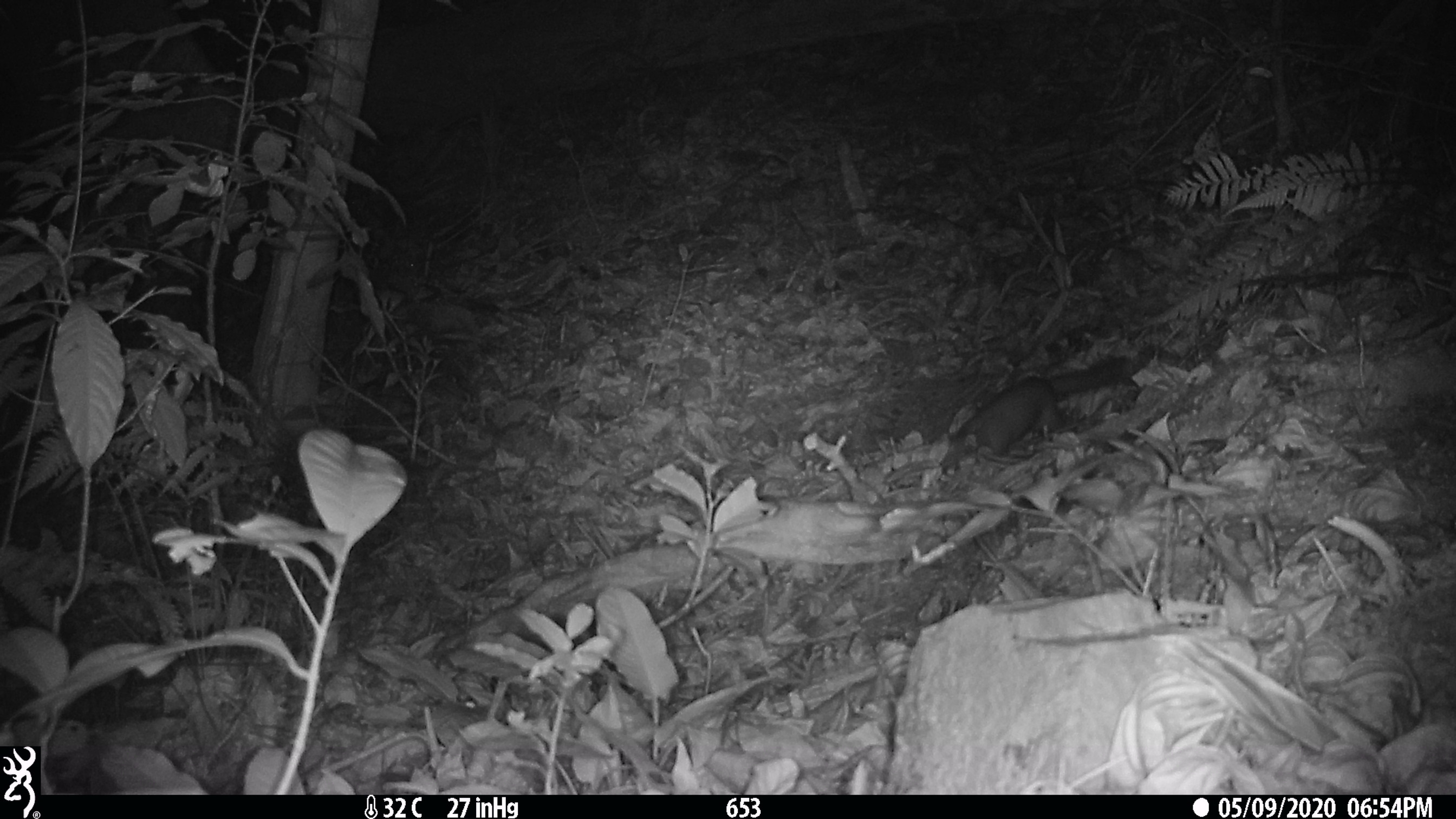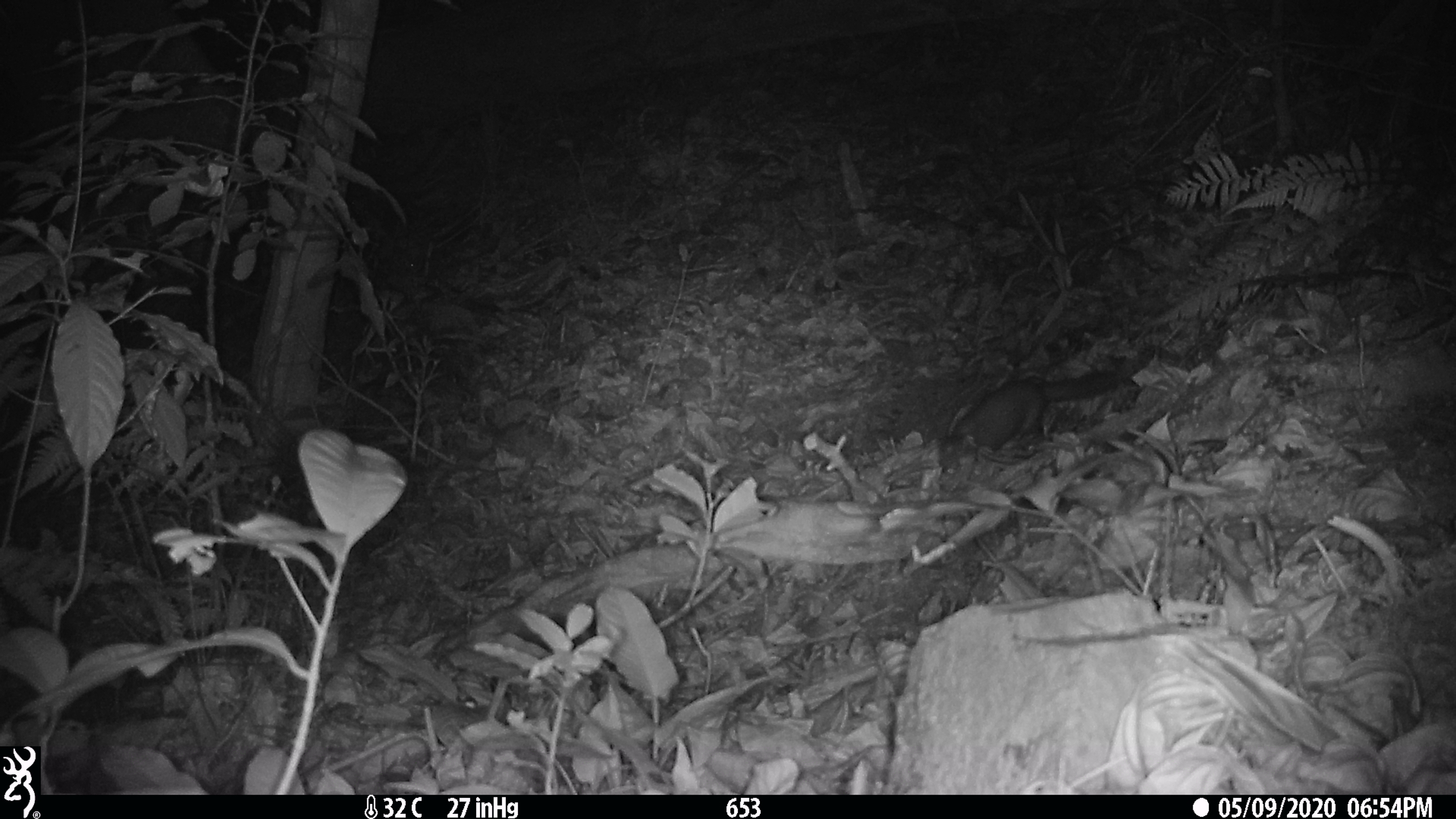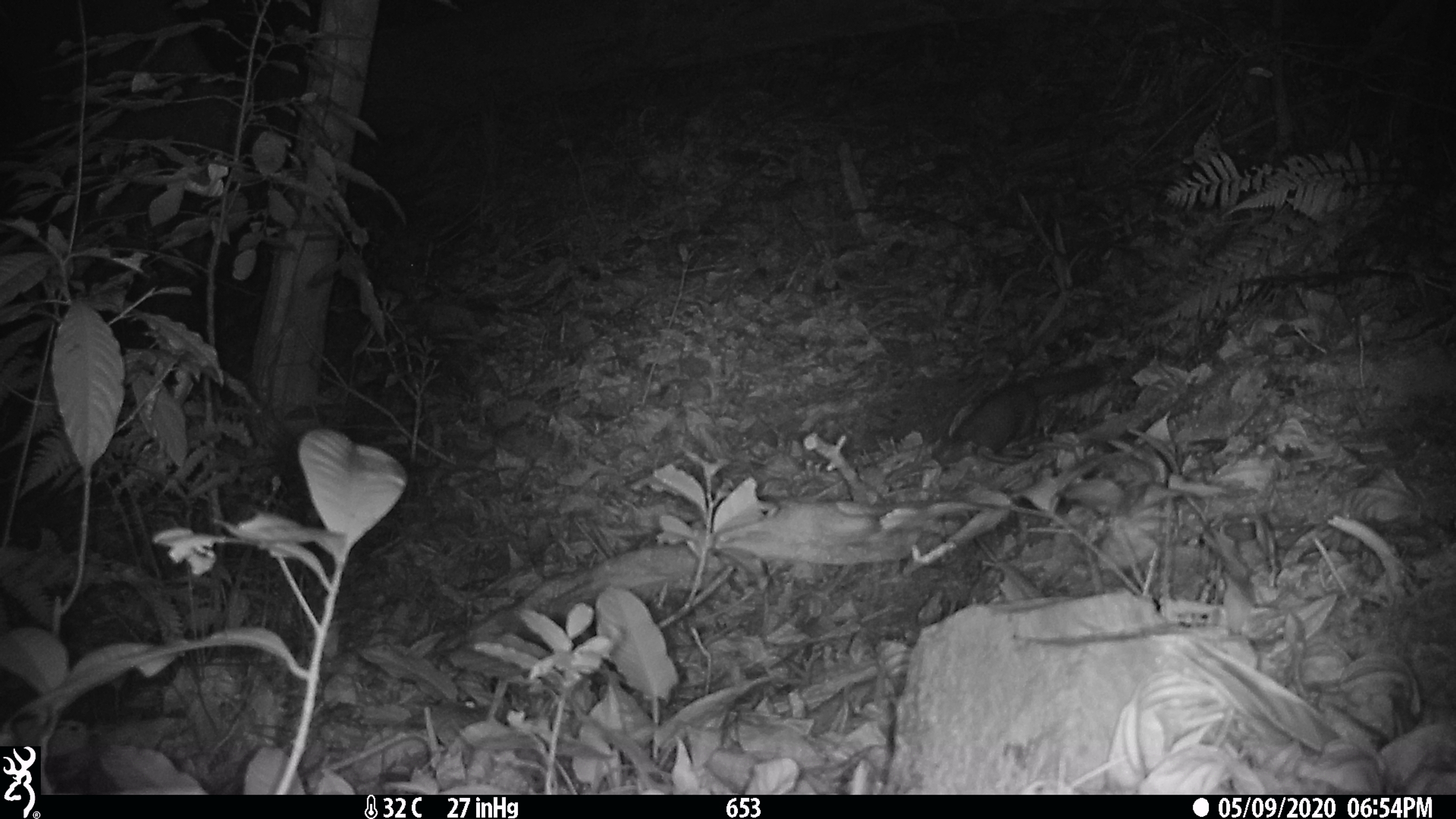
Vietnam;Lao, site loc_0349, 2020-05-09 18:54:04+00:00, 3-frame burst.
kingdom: Animalia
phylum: Chordata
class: Mammalia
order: Carnivora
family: Mustelidae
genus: Melogale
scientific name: Melogale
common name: ferret badger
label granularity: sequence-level